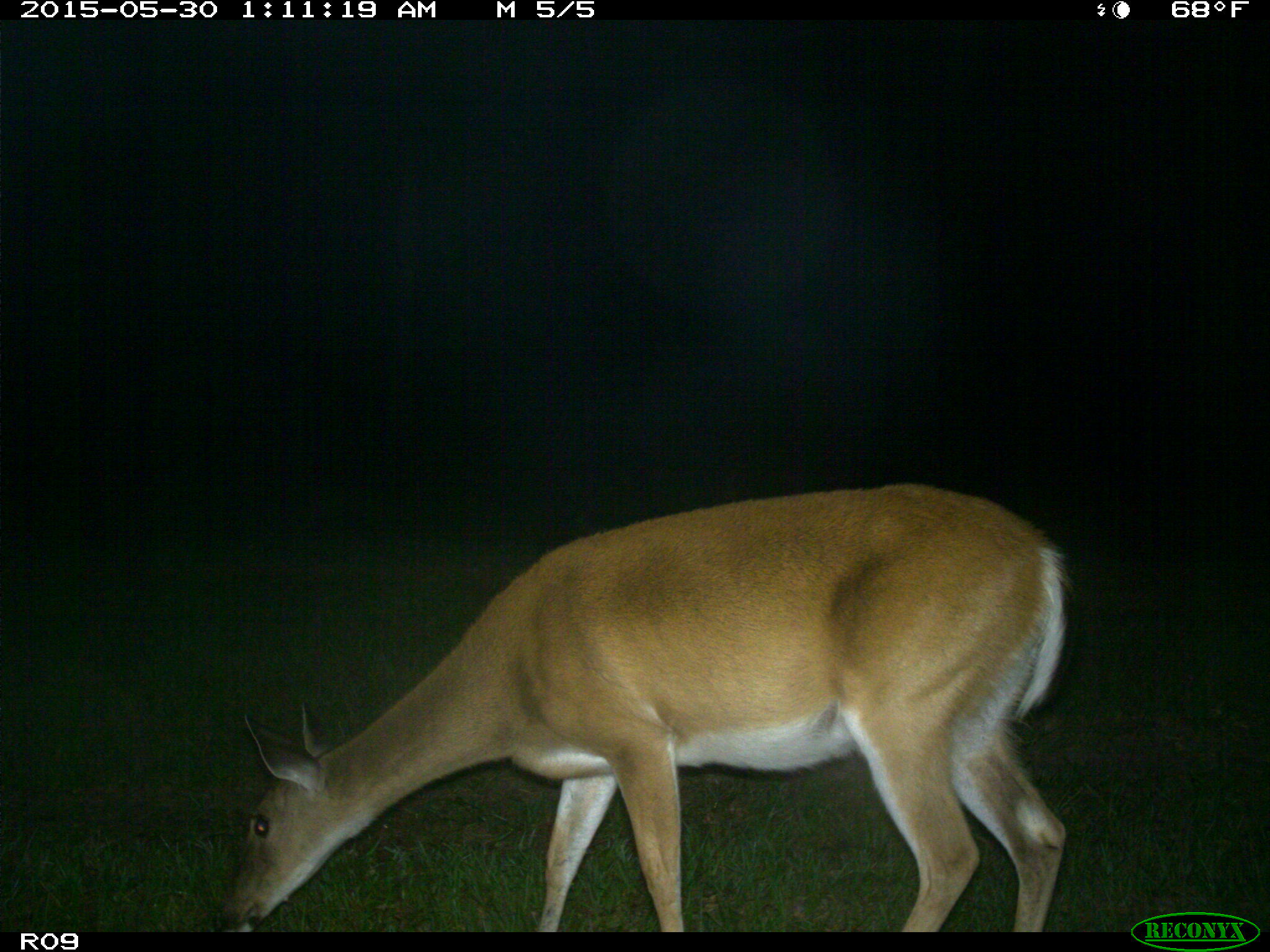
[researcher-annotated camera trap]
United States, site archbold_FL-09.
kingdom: Animalia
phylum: Chordata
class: Mammalia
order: Artiodactyla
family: Cervidae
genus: Odocoileus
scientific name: Odocoileus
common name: deer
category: unidentified deer